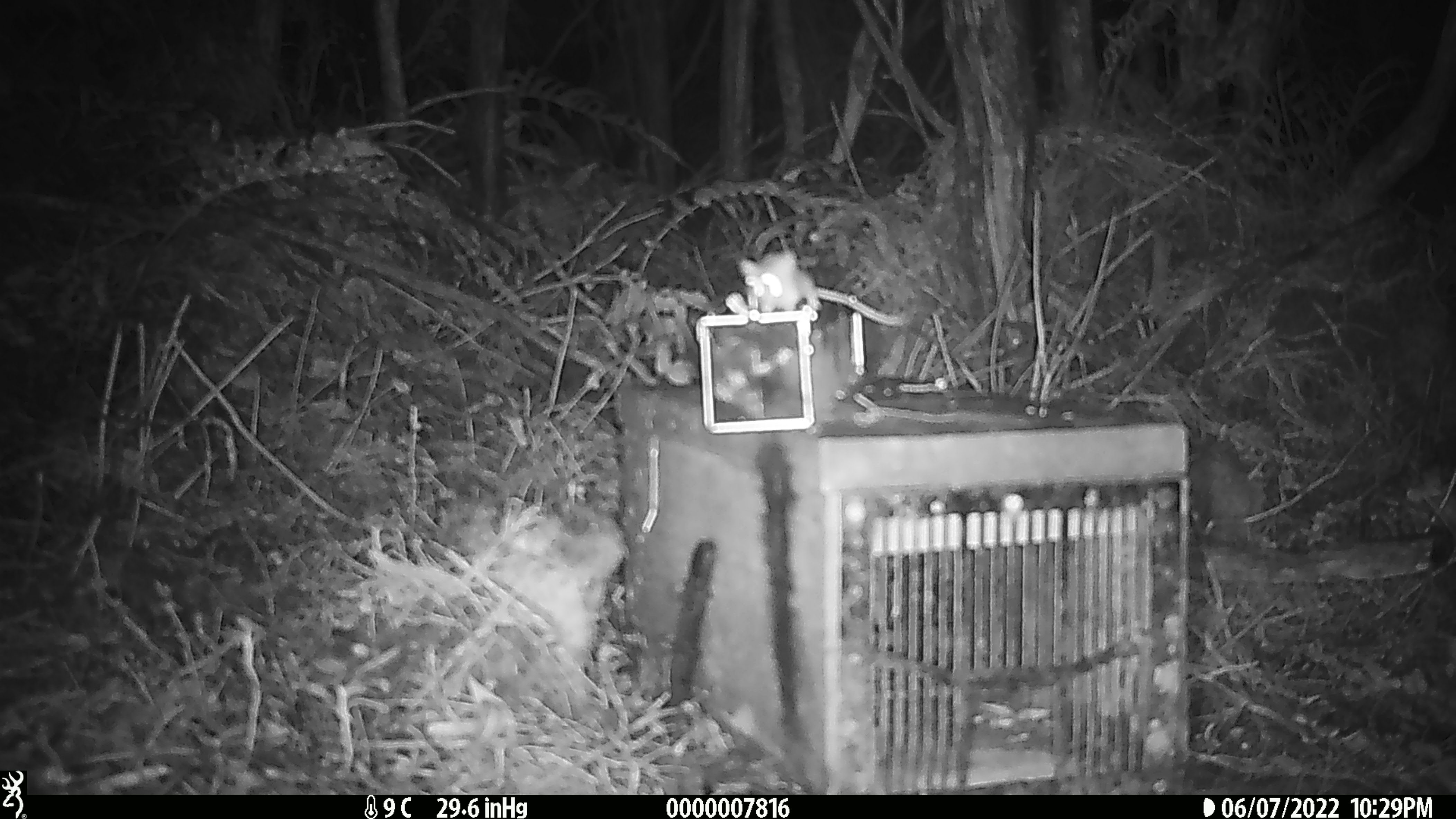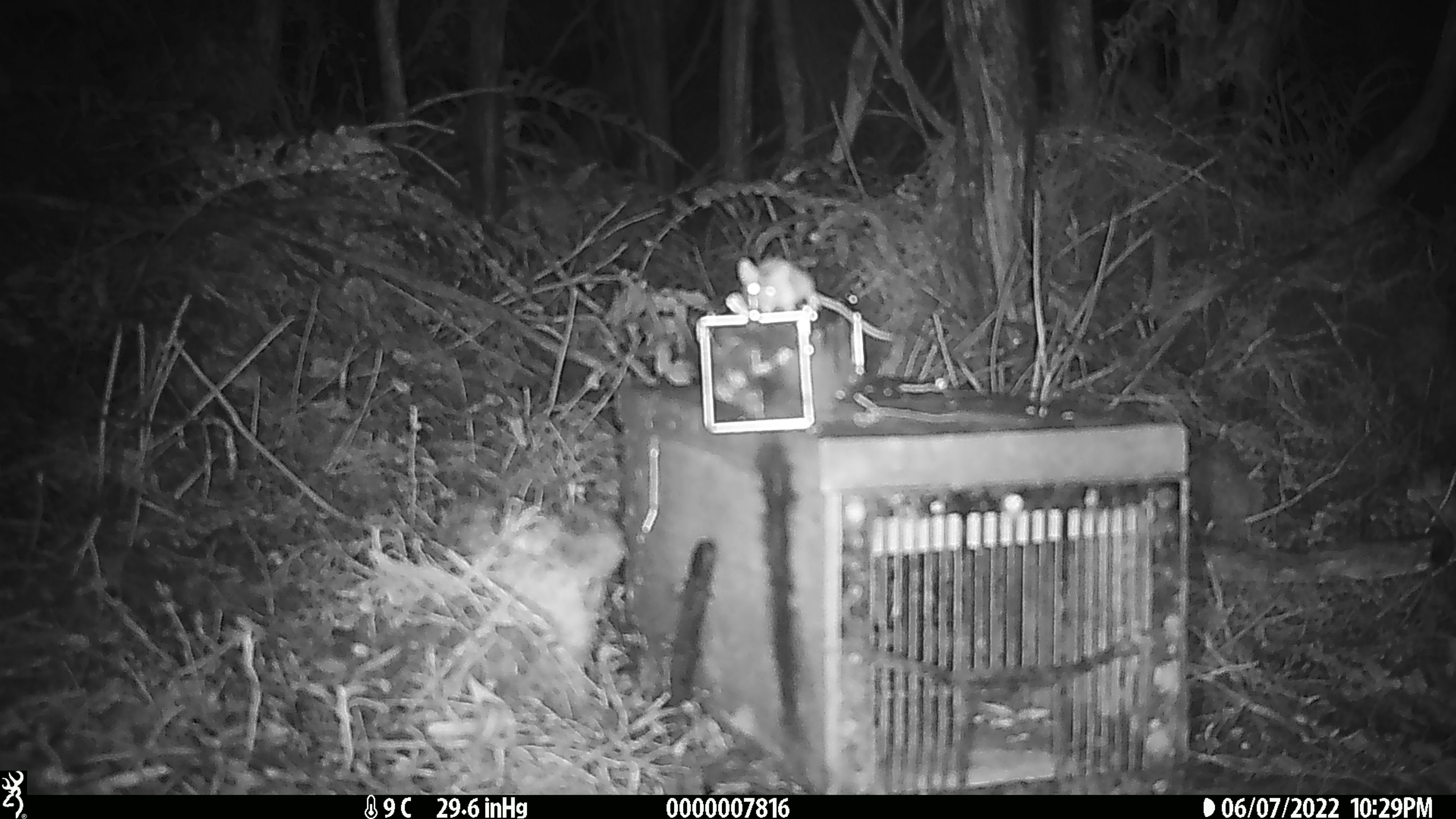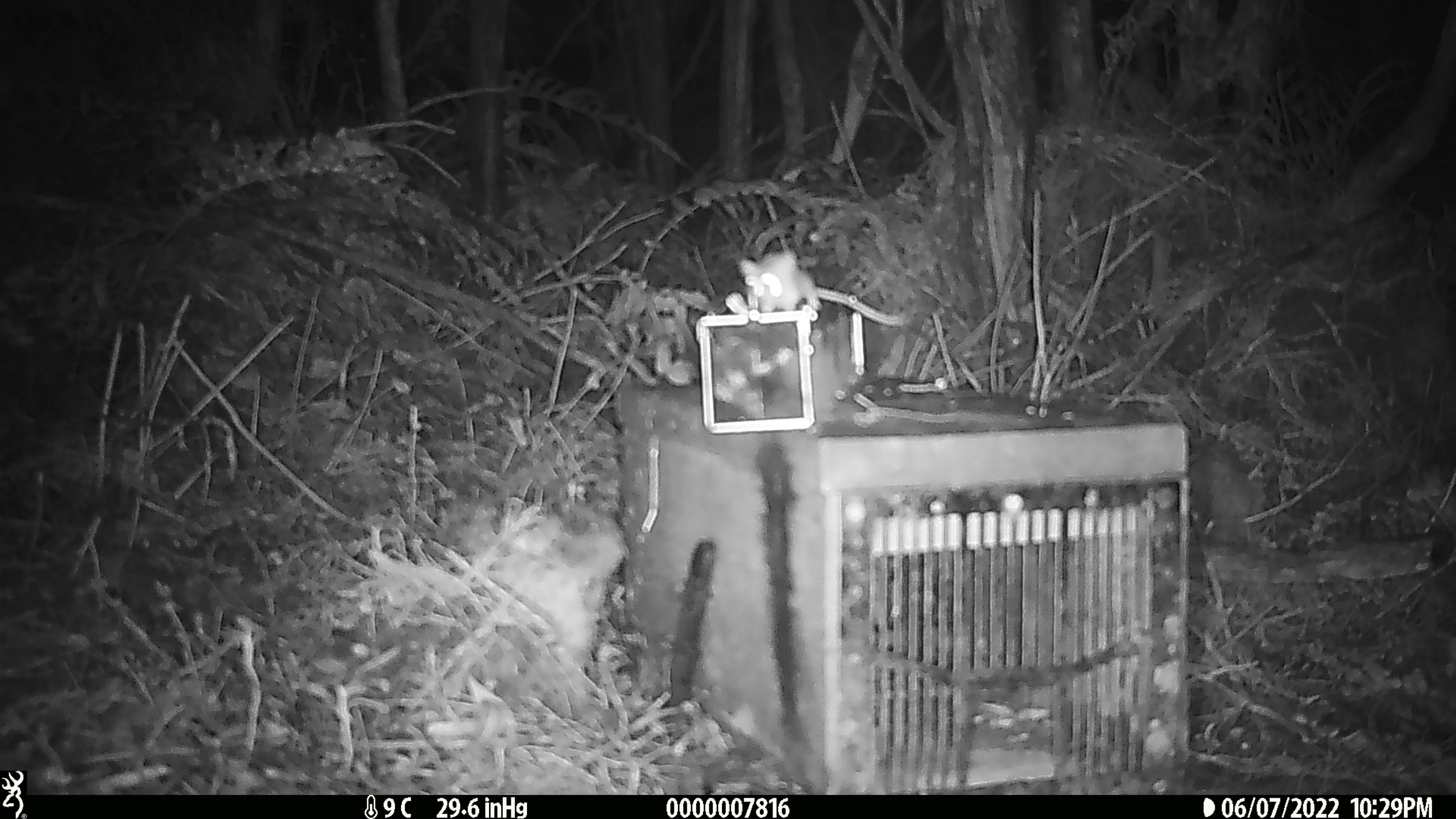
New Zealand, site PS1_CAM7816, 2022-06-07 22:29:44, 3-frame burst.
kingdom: Animalia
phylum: Chordata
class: Mammalia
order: Rodentia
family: Muridae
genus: Mus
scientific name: Mus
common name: mouse